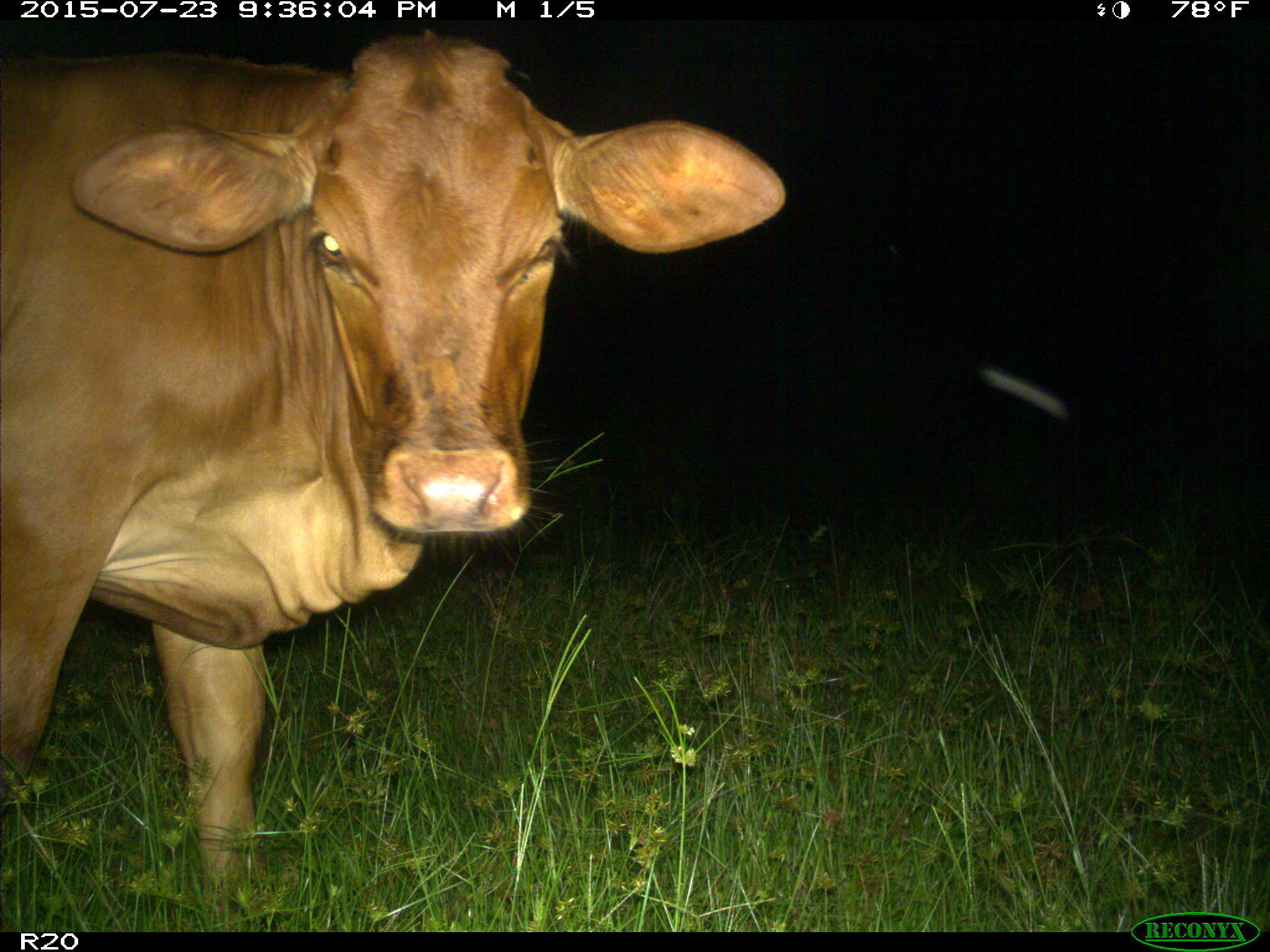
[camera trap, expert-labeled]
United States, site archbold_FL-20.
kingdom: Animalia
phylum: Chordata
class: Mammalia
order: Artiodactyla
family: Bovidae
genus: Bos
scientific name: Bos taurus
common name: domestic cow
Bos taurus (domestic cow).